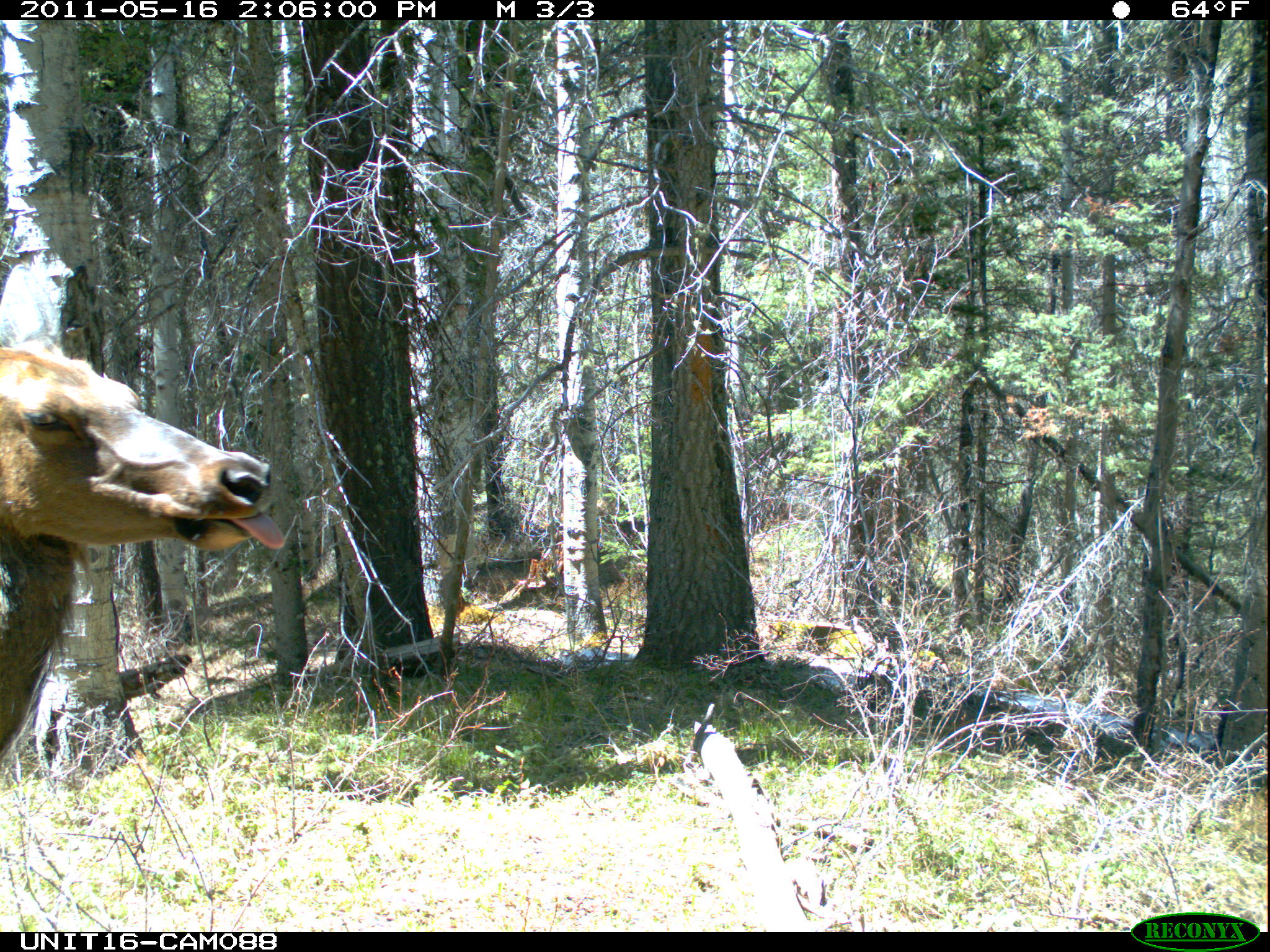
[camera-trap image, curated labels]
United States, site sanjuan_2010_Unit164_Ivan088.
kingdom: Animalia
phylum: Chordata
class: Mammalia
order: Artiodactyla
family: Cervidae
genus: Cervus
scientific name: Cervus elaphus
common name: red deer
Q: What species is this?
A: Cervus elaphus (red deer).